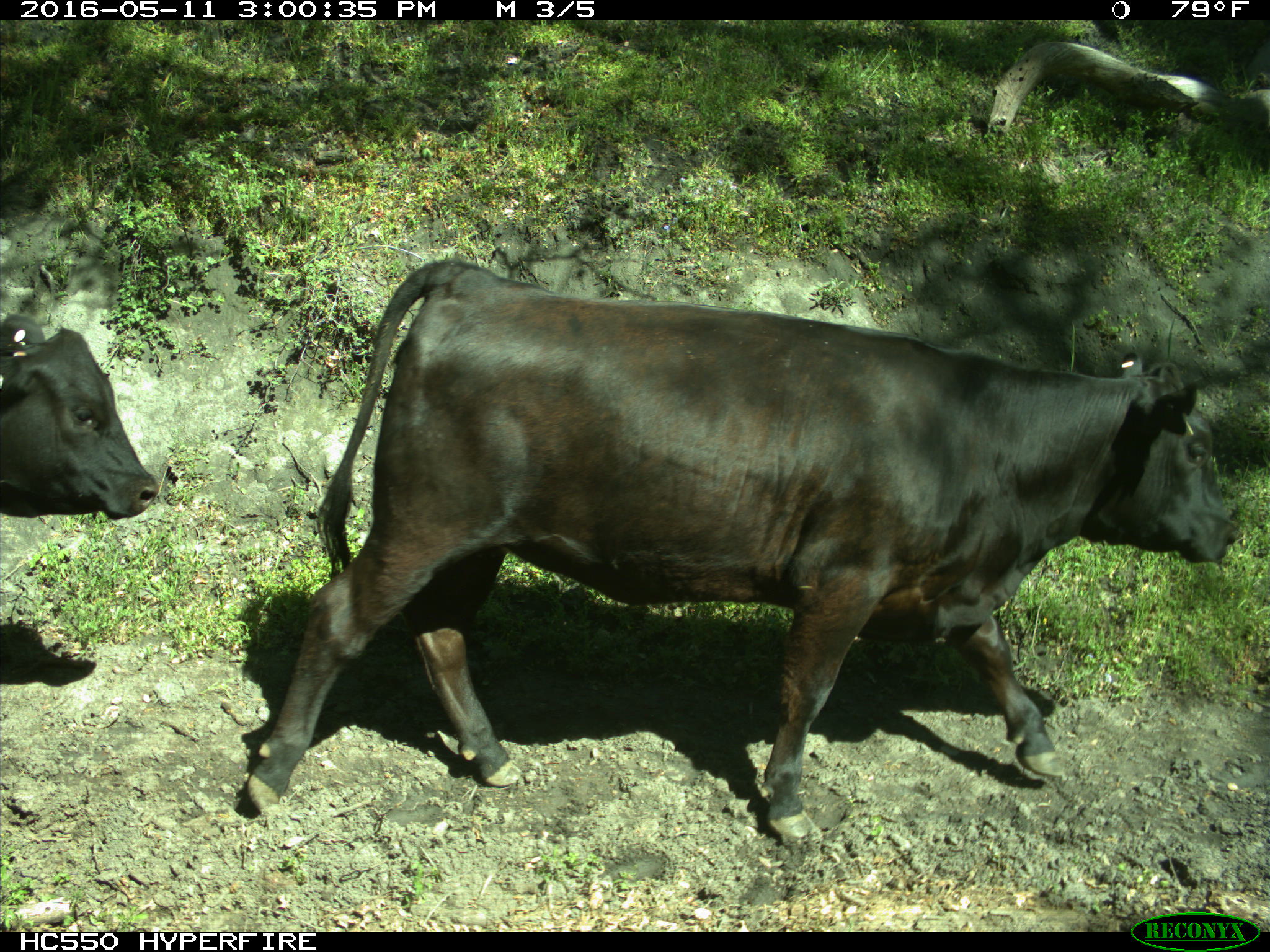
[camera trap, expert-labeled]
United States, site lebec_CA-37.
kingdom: Animalia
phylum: Chordata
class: Mammalia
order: Artiodactyla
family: Bovidae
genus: Bos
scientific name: Bos taurus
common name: domestic cow